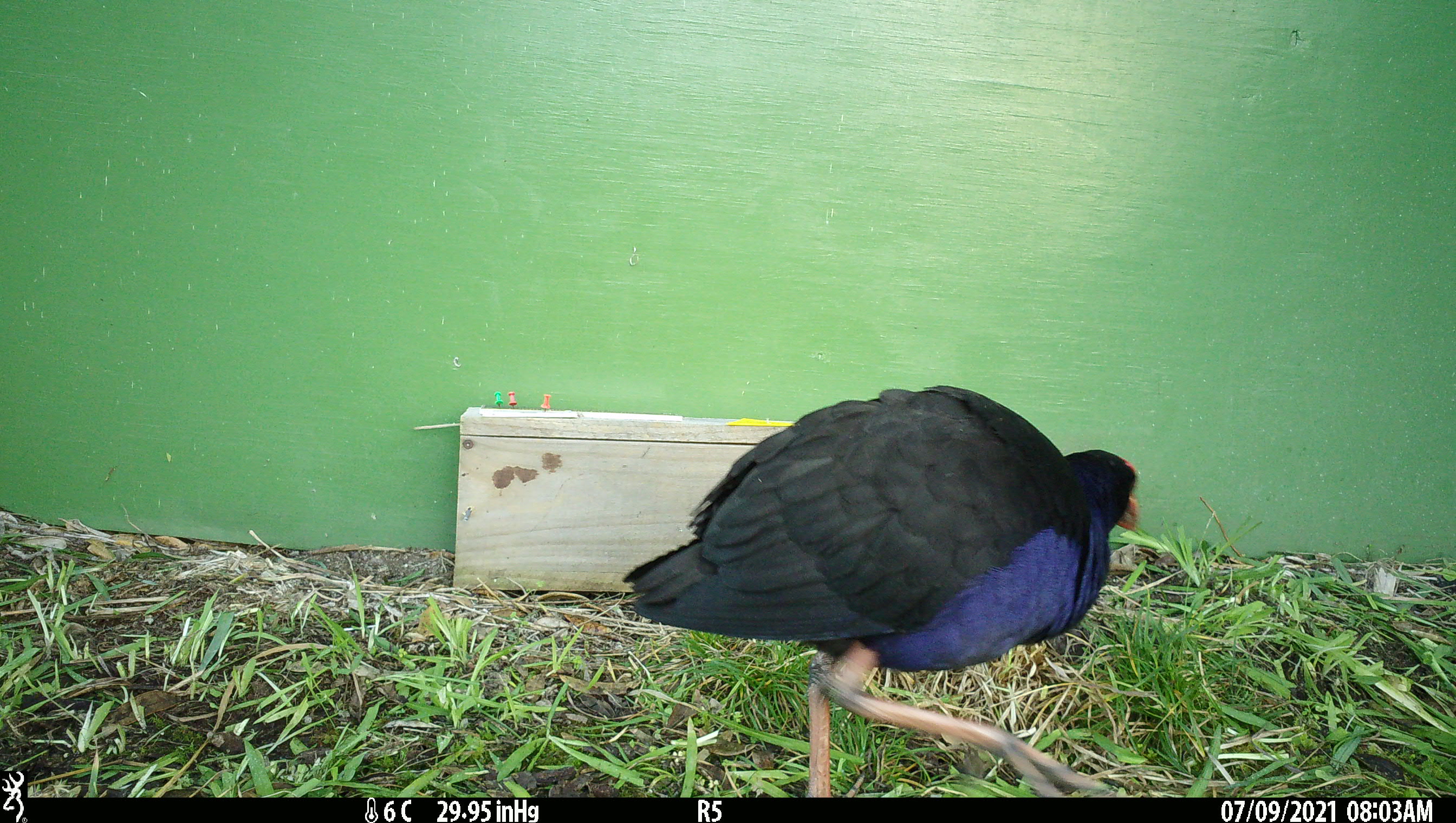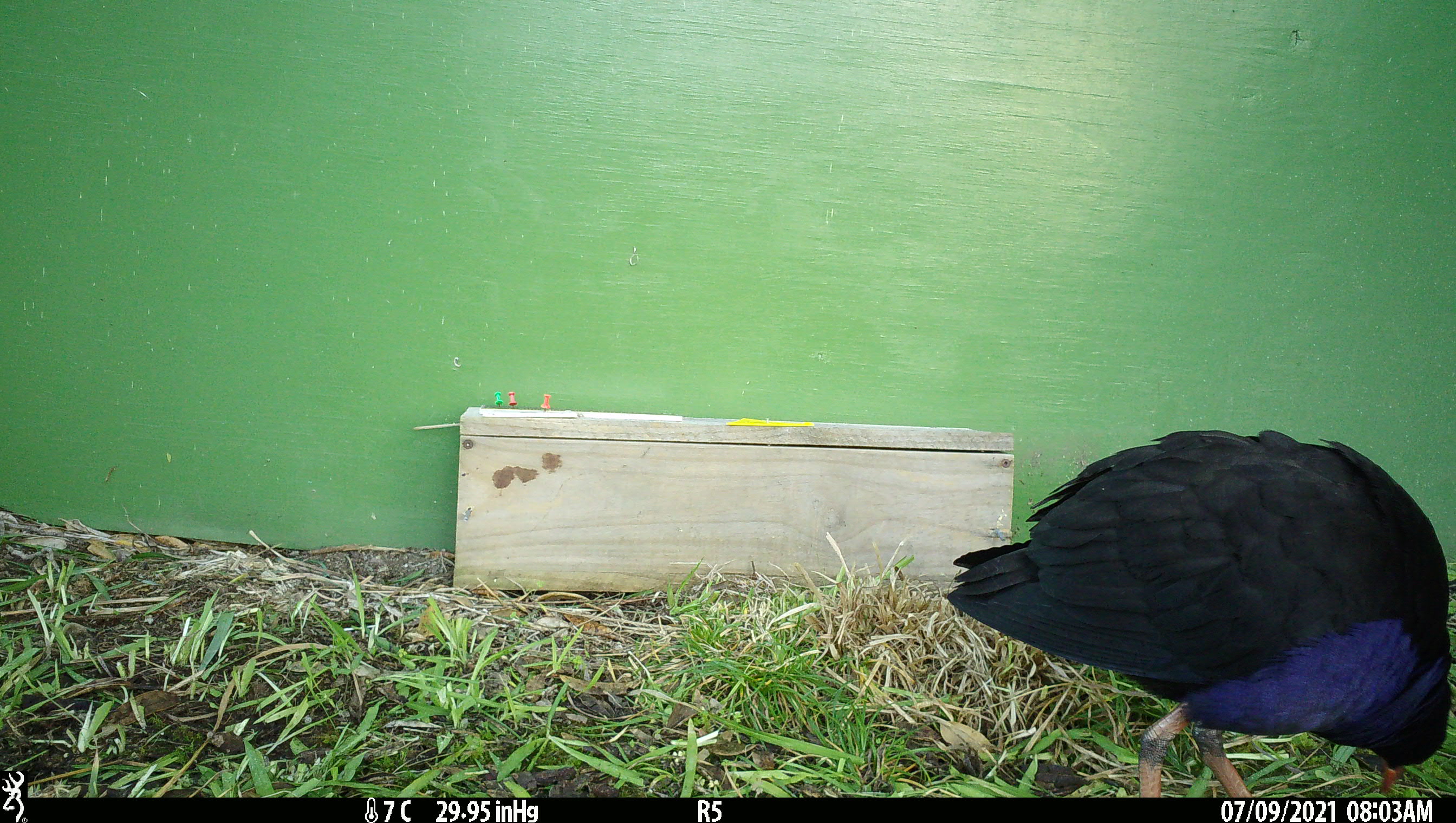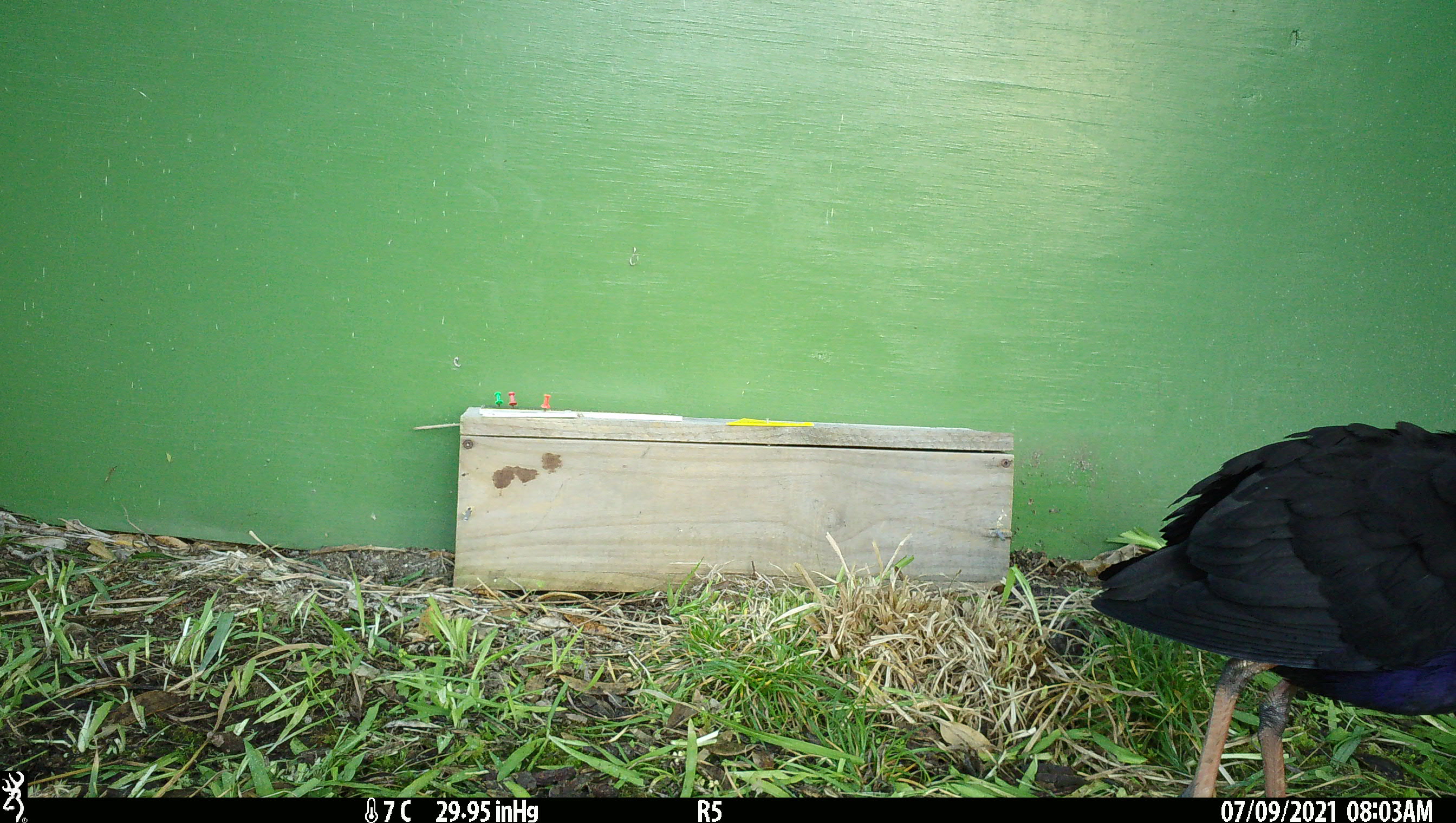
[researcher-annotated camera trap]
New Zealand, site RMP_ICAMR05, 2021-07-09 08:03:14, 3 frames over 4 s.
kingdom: Animalia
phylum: Chordata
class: Aves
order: Gruiformes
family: Rallidae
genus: Porphyrio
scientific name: Porphyrio melanotus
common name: australasian swamphen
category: pukeko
Pukeko (australasian swamphen) (Porphyrio melanotus).